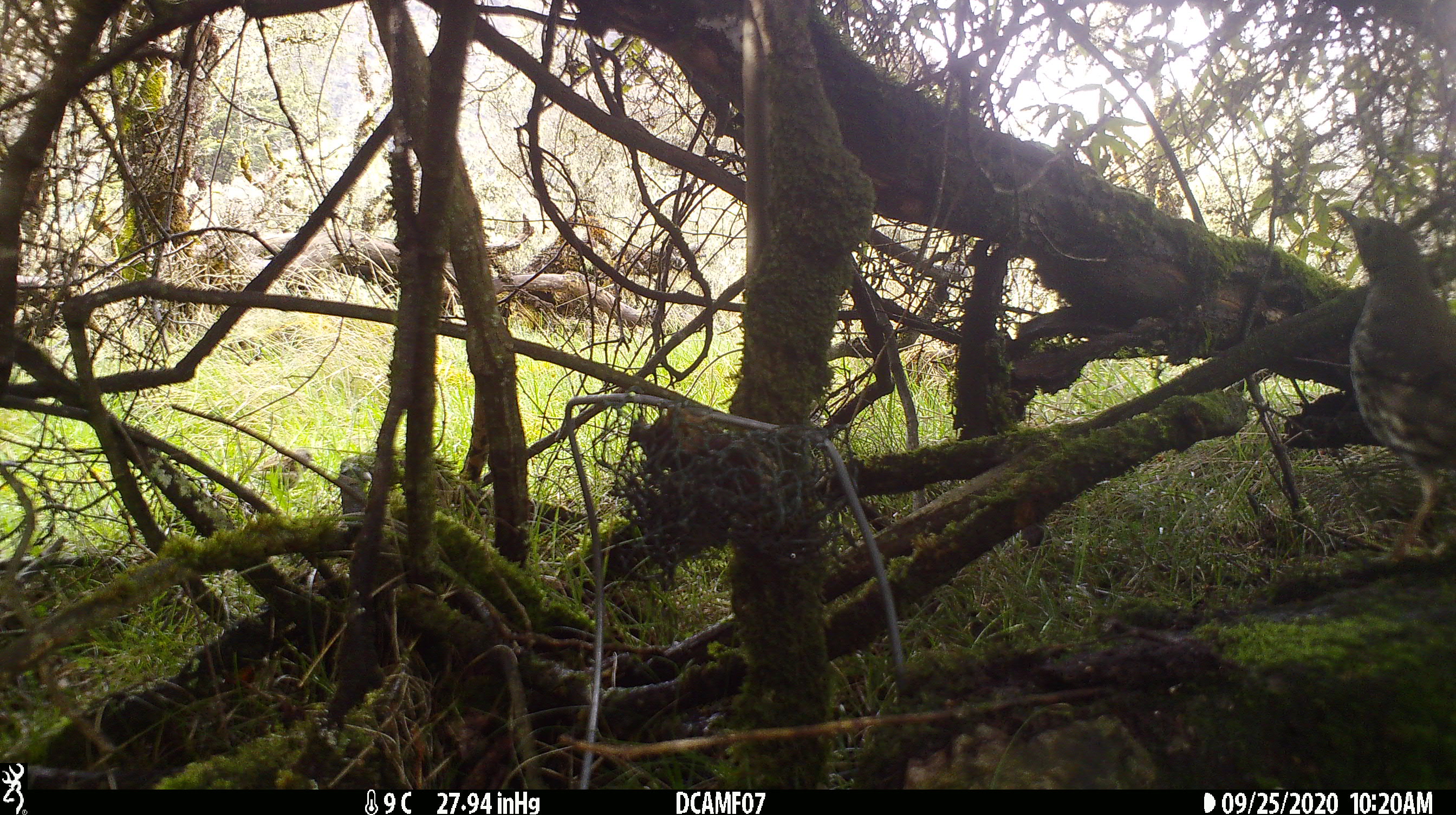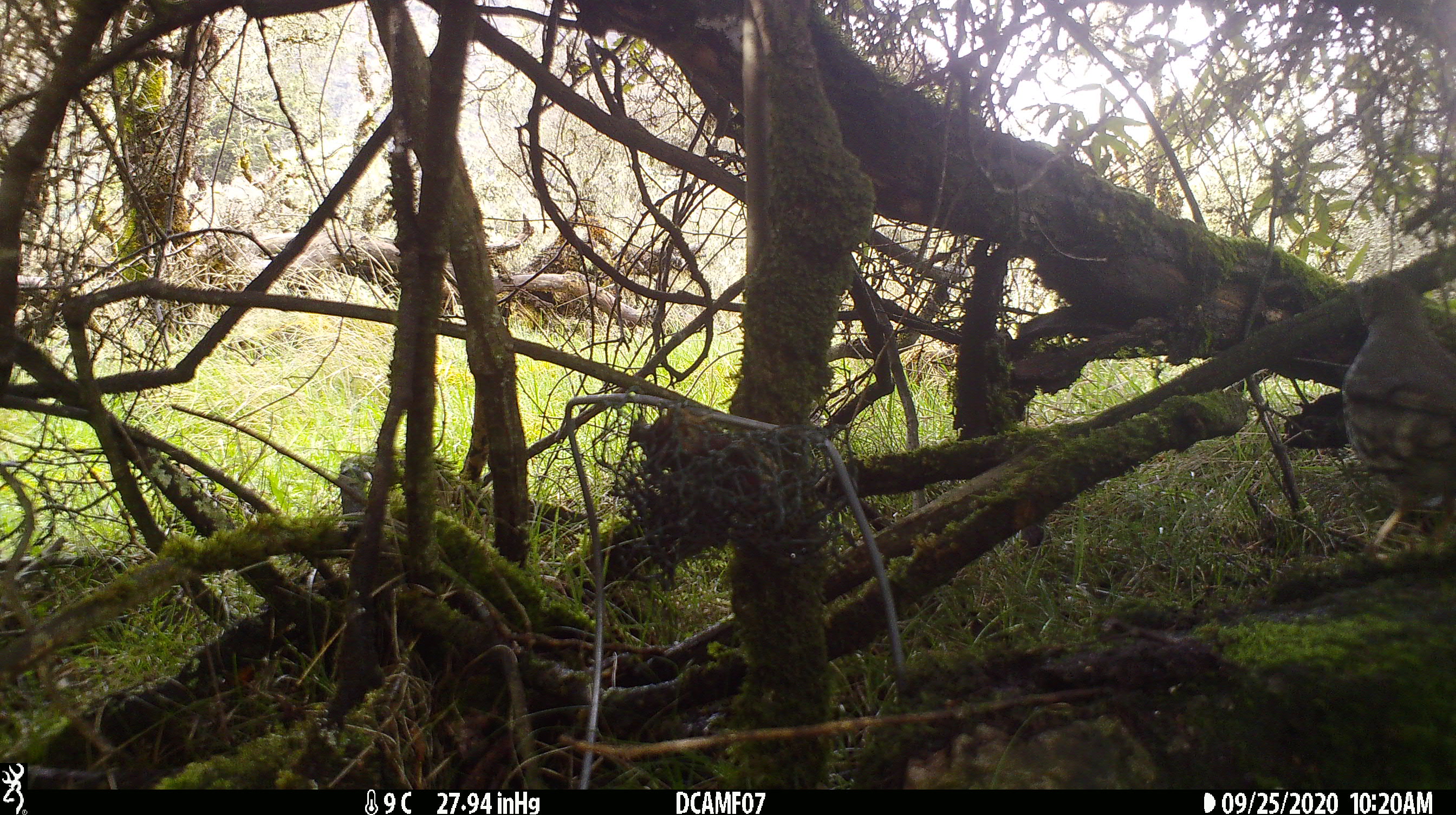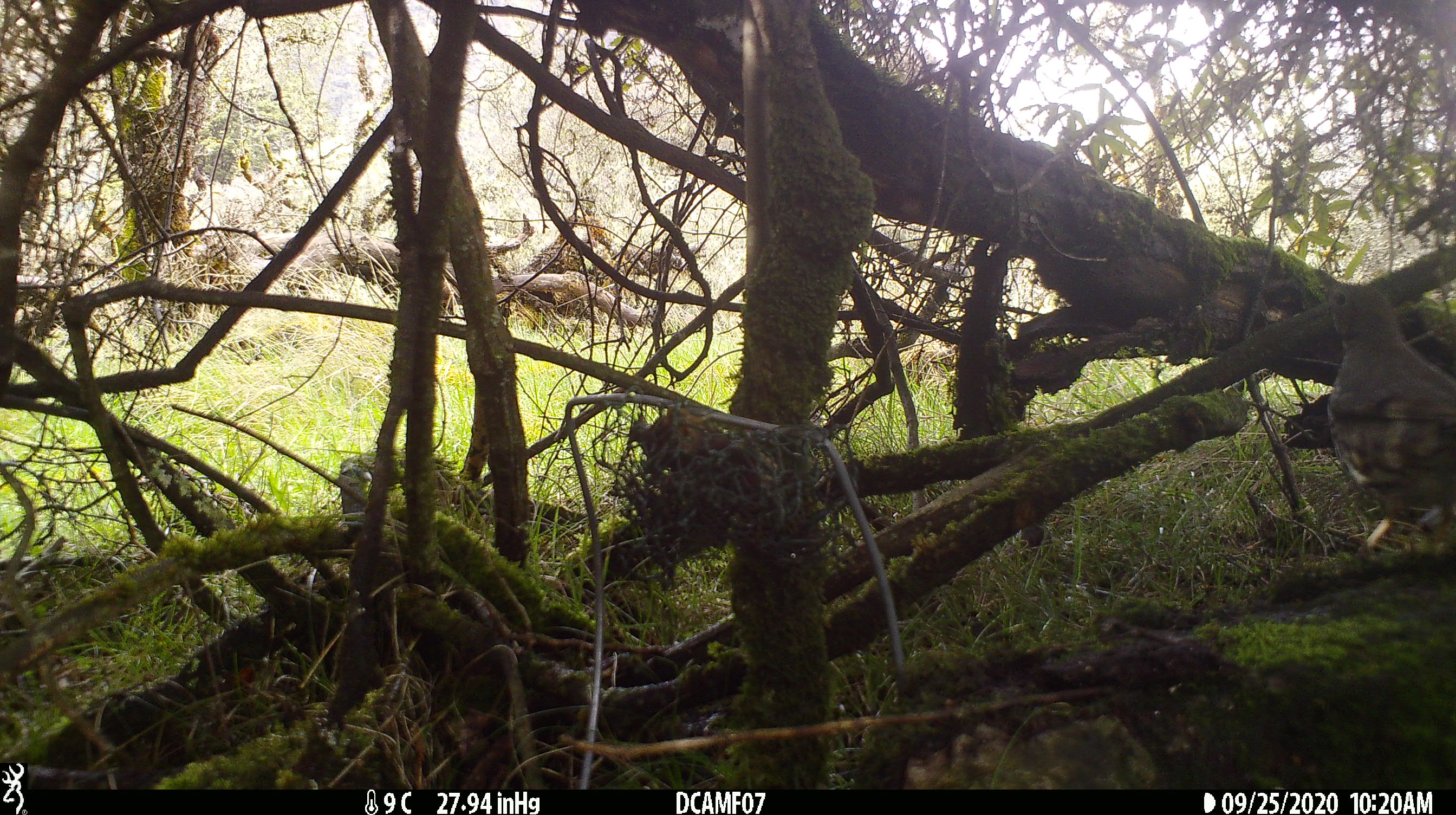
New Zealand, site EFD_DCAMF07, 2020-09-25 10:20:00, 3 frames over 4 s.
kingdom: Animalia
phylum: Chordata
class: Aves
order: Passeriformes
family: Turdidae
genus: Turdus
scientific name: Turdus philomelos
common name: song thrush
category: thrush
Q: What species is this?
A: Thrush (song thrush) (Turdus philomelos).